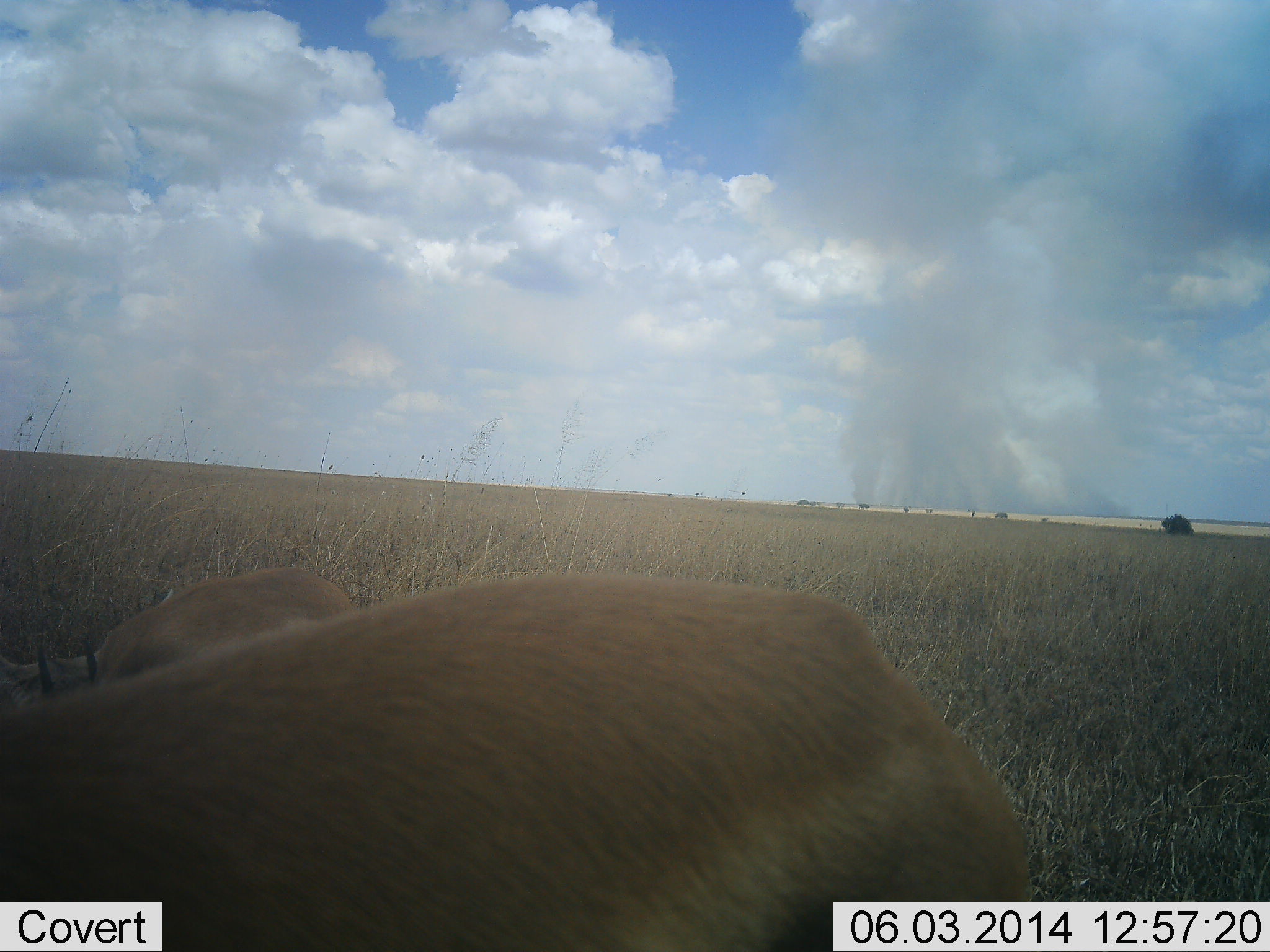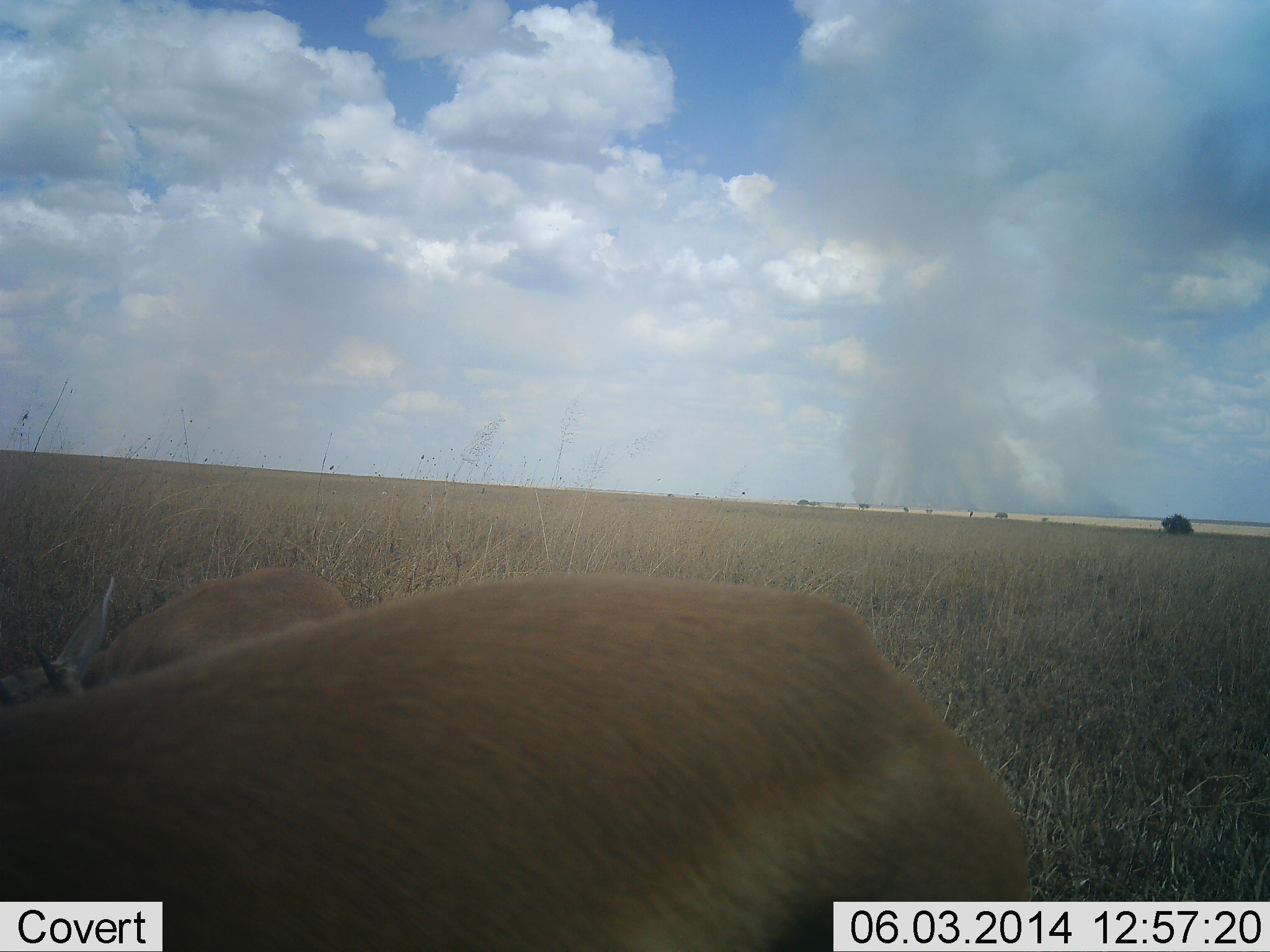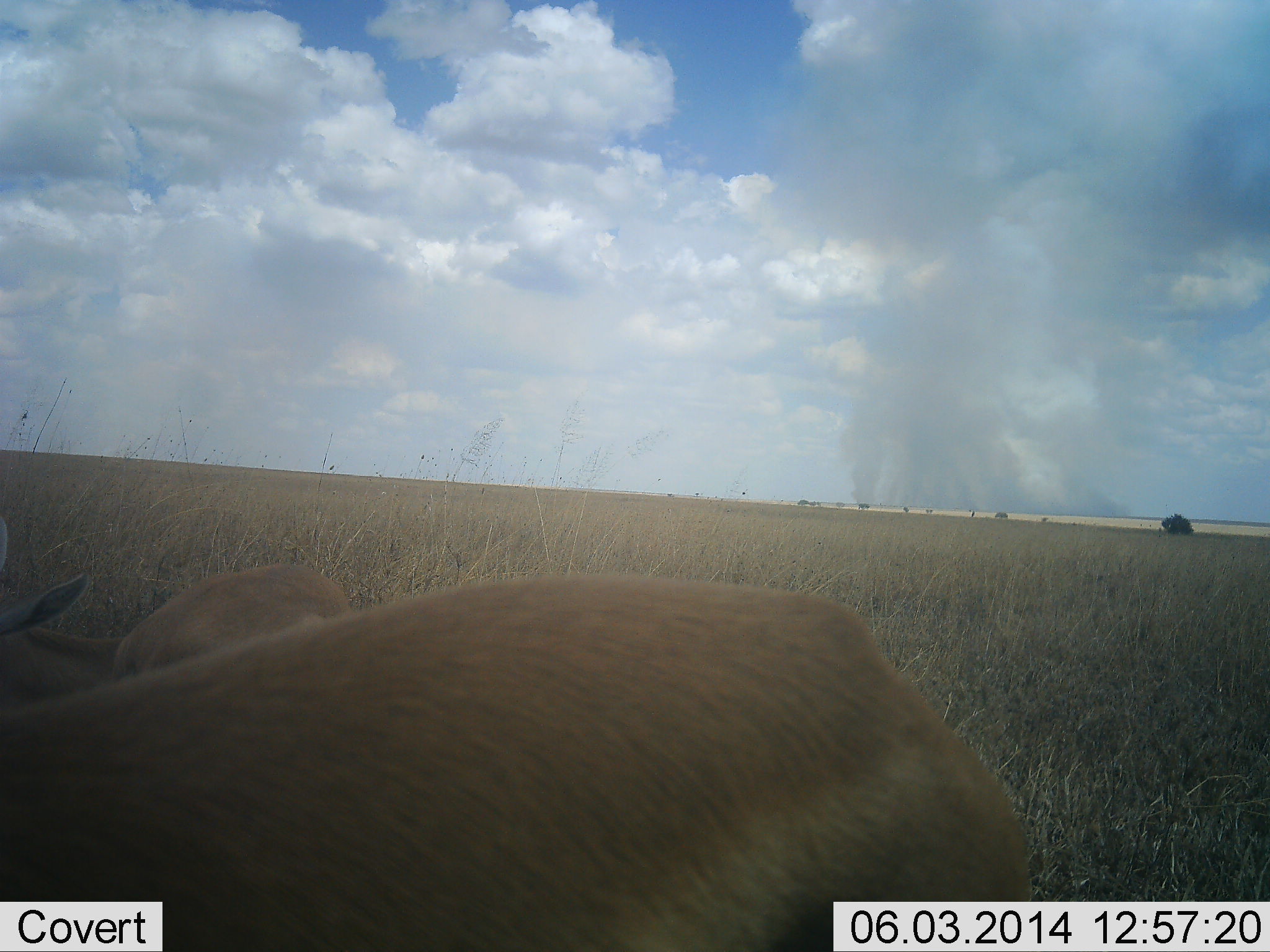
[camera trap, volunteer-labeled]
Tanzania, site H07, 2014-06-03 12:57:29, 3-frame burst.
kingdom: Animalia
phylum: Chordata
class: Mammalia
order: Artiodactyla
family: Bovidae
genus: Nanger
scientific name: Nanger granti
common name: grant's gazelle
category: gazellegrants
Gazellegrants (grant's gazelle) (Nanger granti), count 2. Behavior (volunteer vote fractions): standing 100%, resting 0%, moving 11%, interacting 0%. Young present (vote fraction): 11%. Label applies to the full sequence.